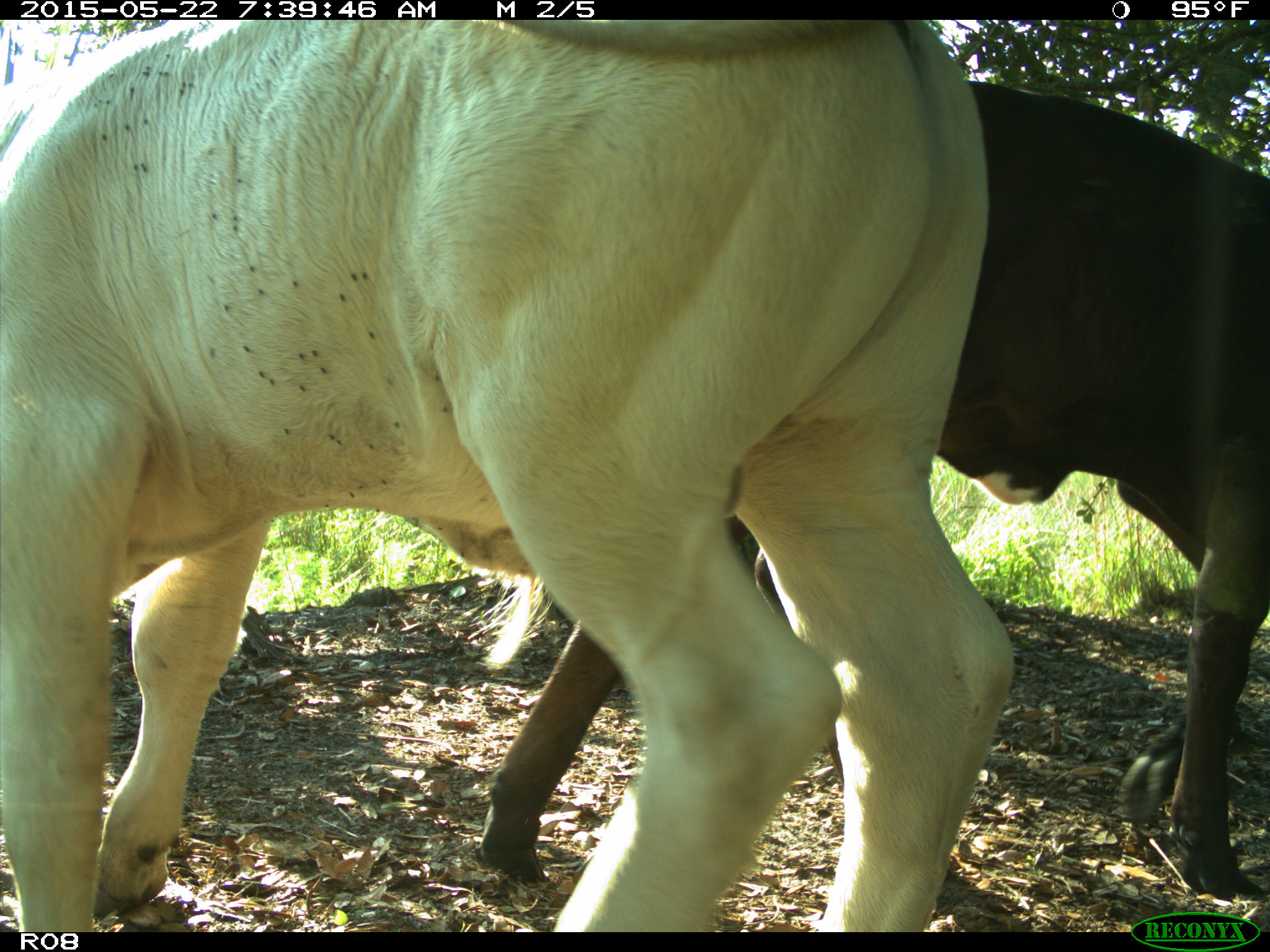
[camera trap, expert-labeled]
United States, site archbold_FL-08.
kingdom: Animalia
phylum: Chordata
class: Mammalia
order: Artiodactyla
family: Bovidae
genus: Bos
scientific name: Bos taurus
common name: domestic cow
Bos taurus (domestic cow).